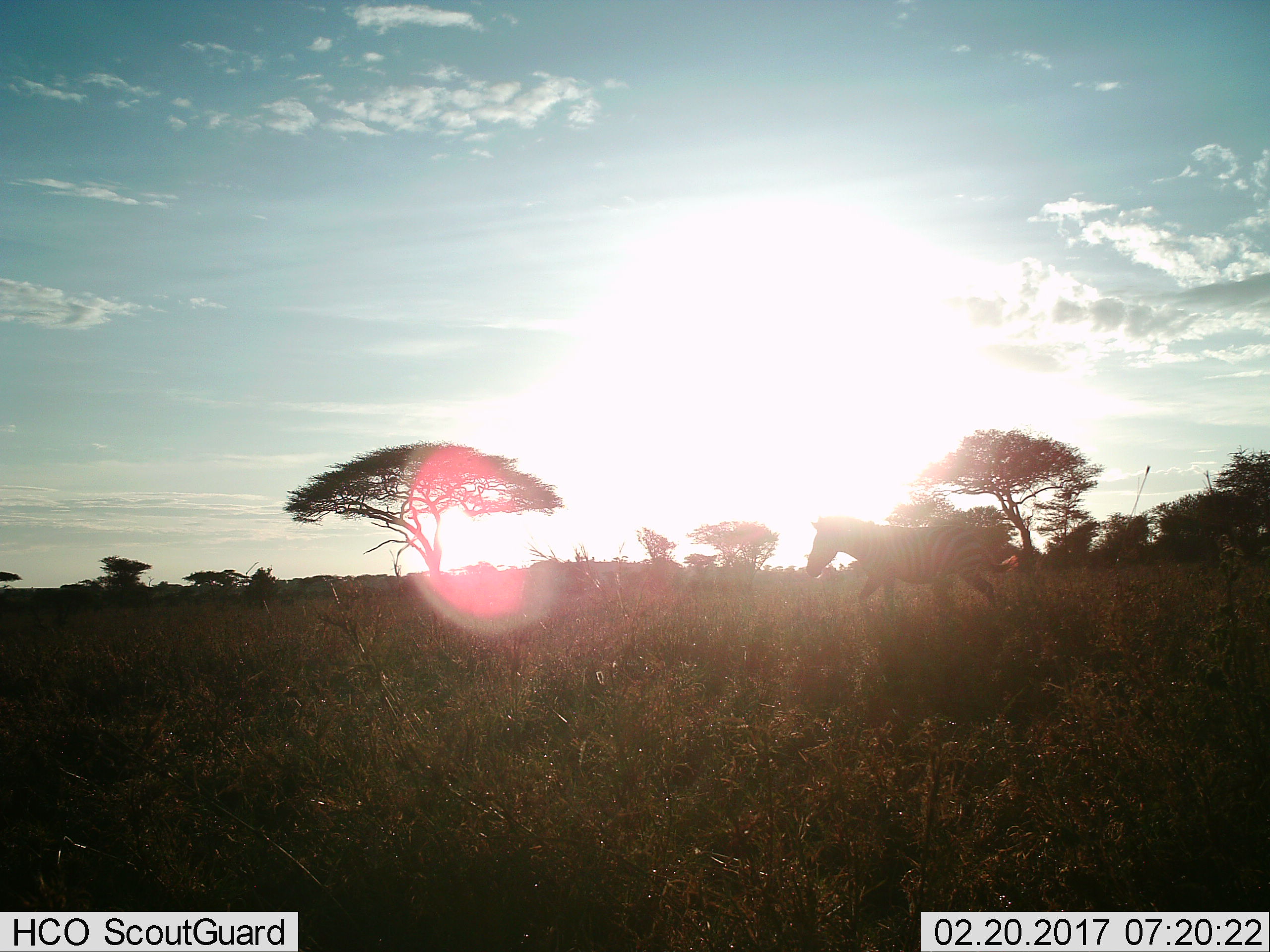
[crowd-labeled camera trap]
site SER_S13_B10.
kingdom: Animalia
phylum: Chordata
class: Mammalia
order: Perissodactyla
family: Equidae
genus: Equus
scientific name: Equus quagga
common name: plains zebra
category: zebraplains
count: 1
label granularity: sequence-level